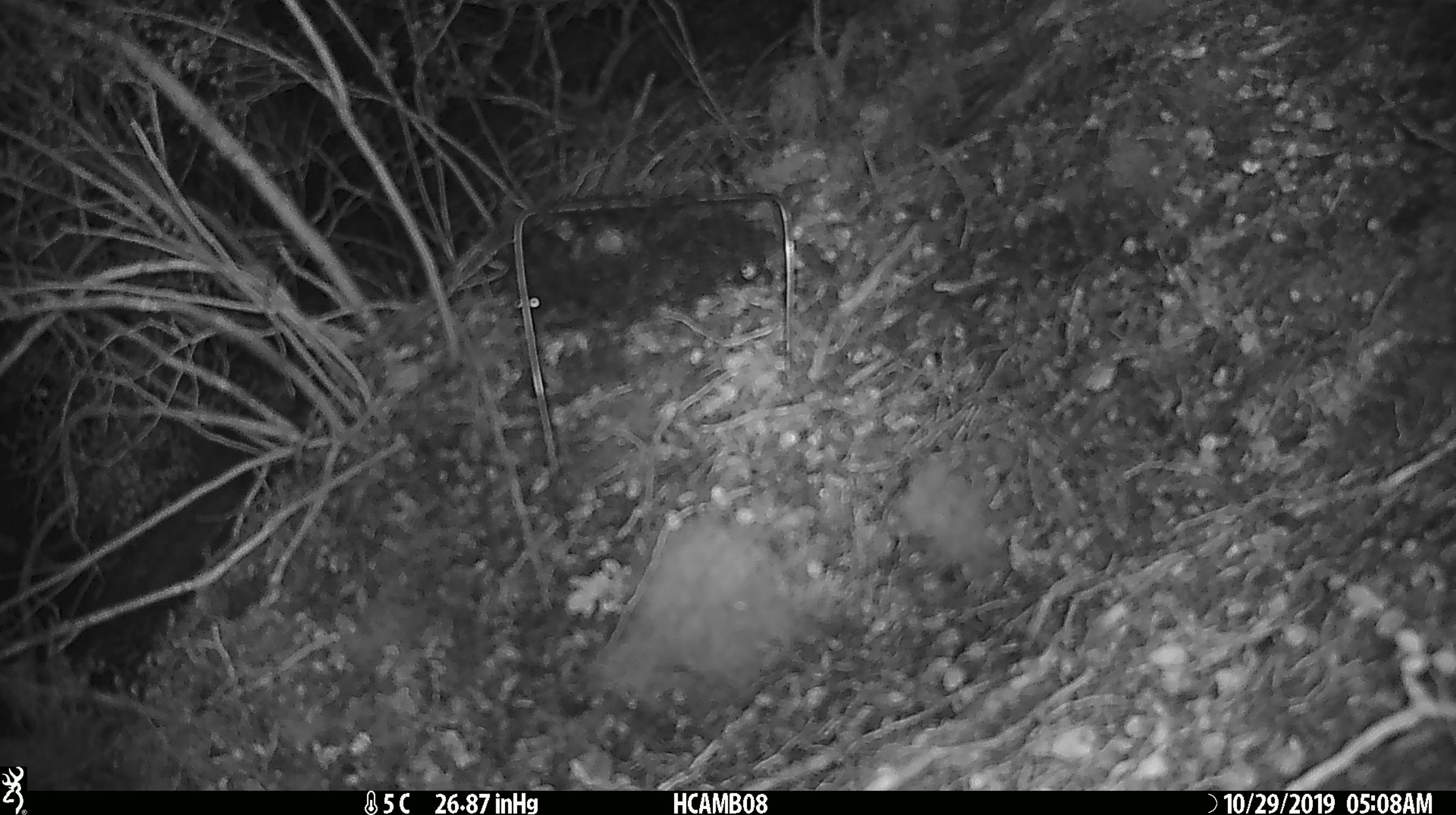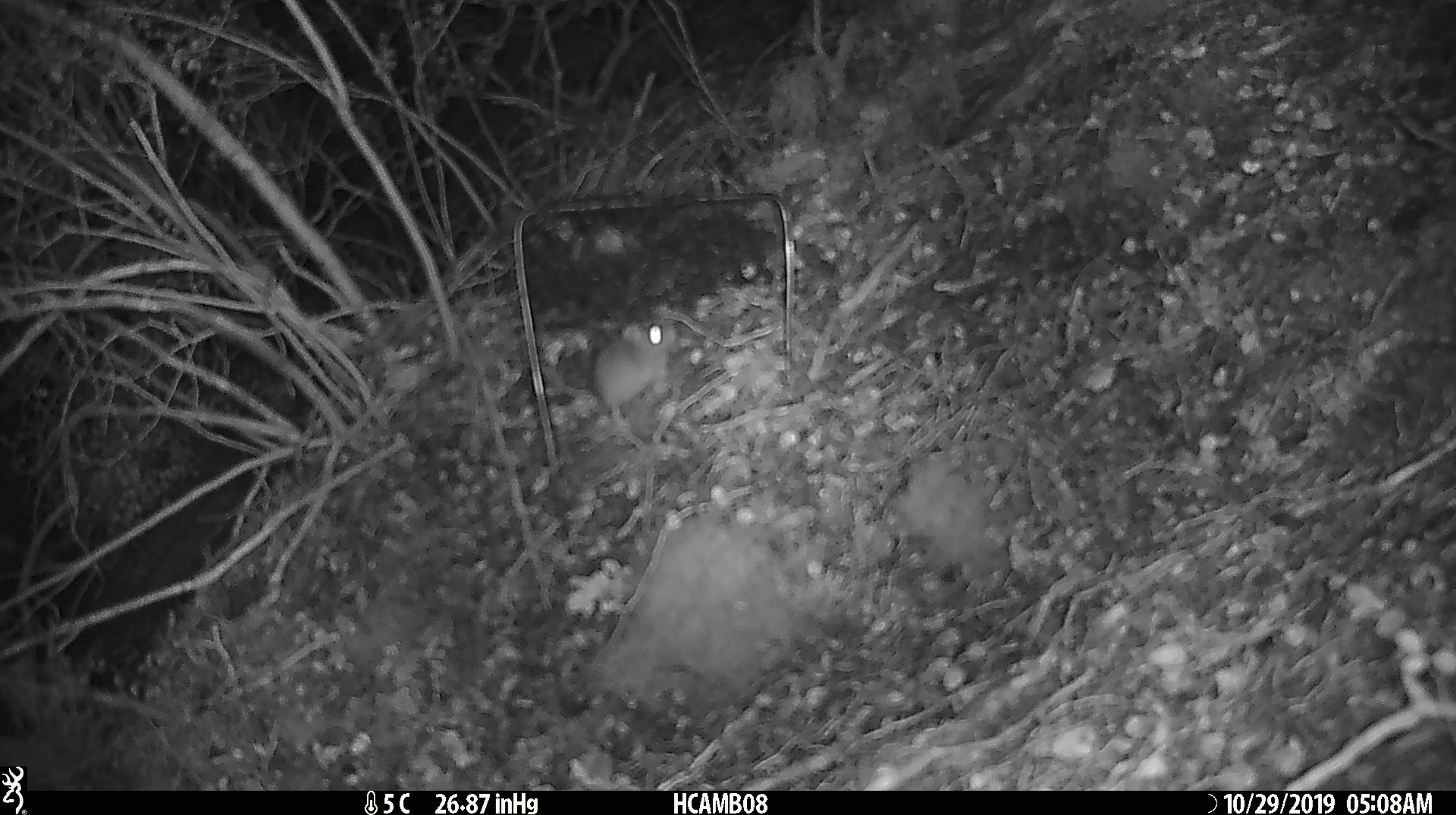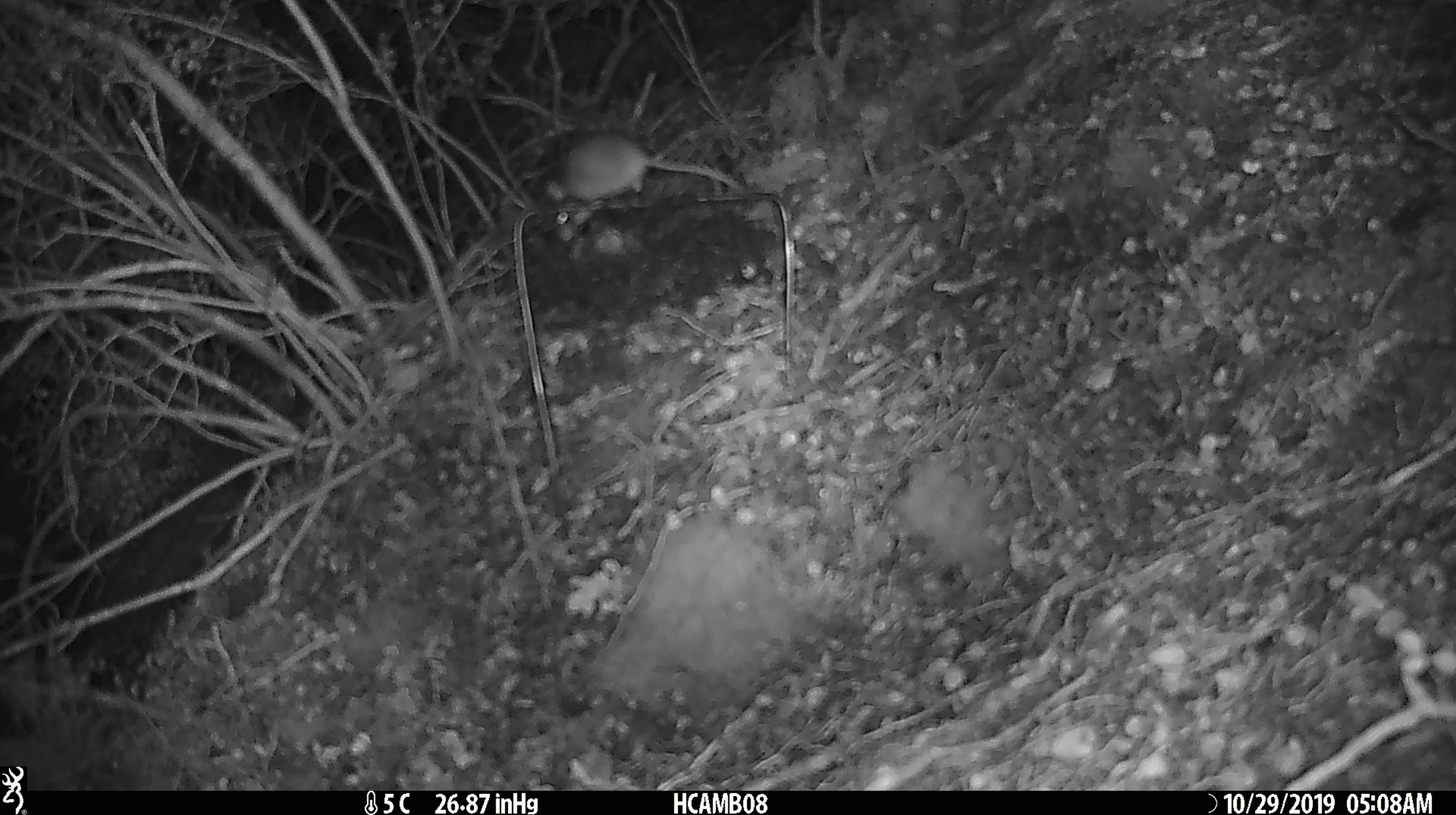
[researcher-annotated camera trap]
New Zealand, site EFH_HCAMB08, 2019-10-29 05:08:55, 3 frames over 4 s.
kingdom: Animalia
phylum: Chordata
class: Mammalia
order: Rodentia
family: Muridae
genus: Mus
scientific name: Mus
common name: mouse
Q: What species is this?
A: Mouse (Mus).